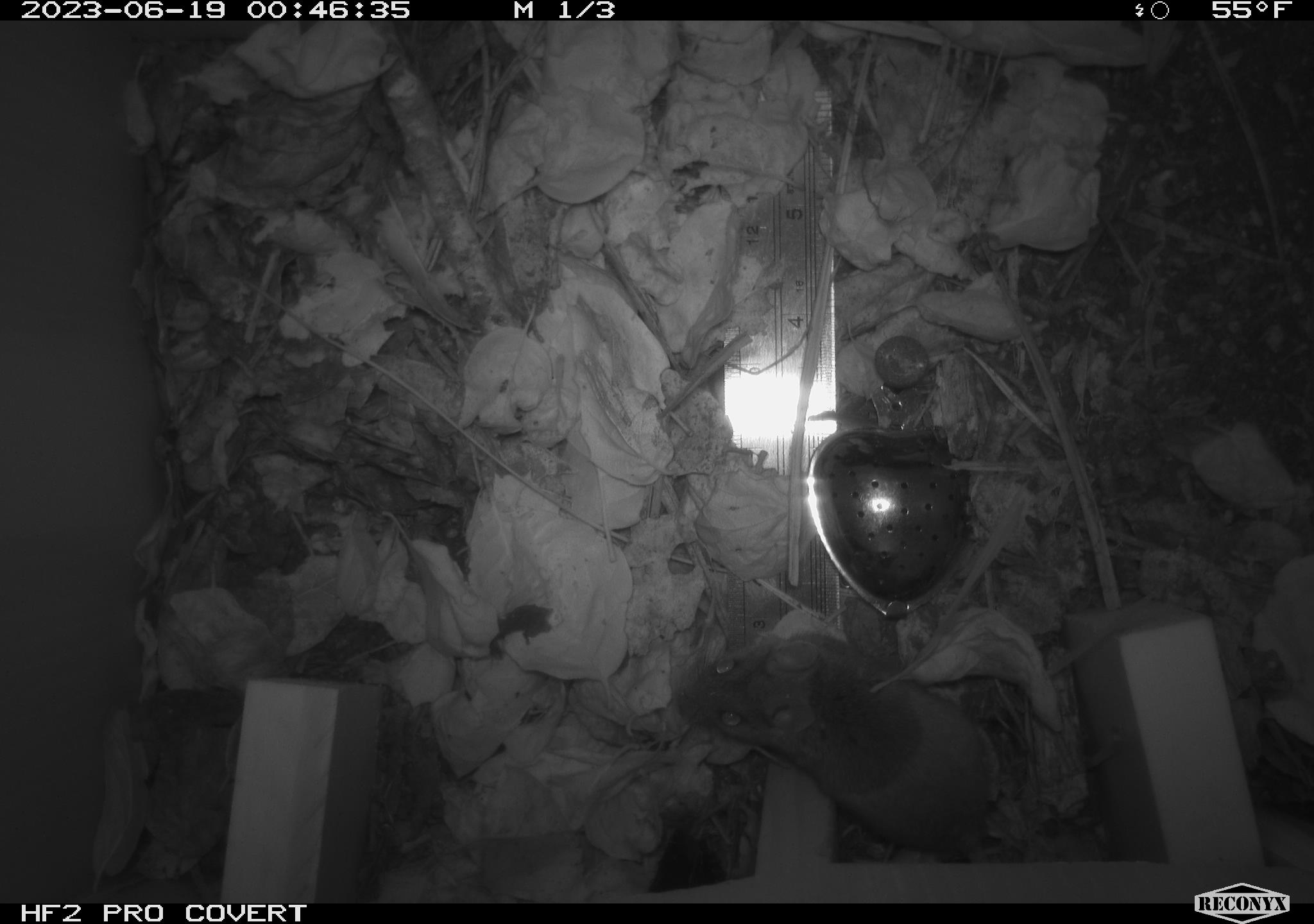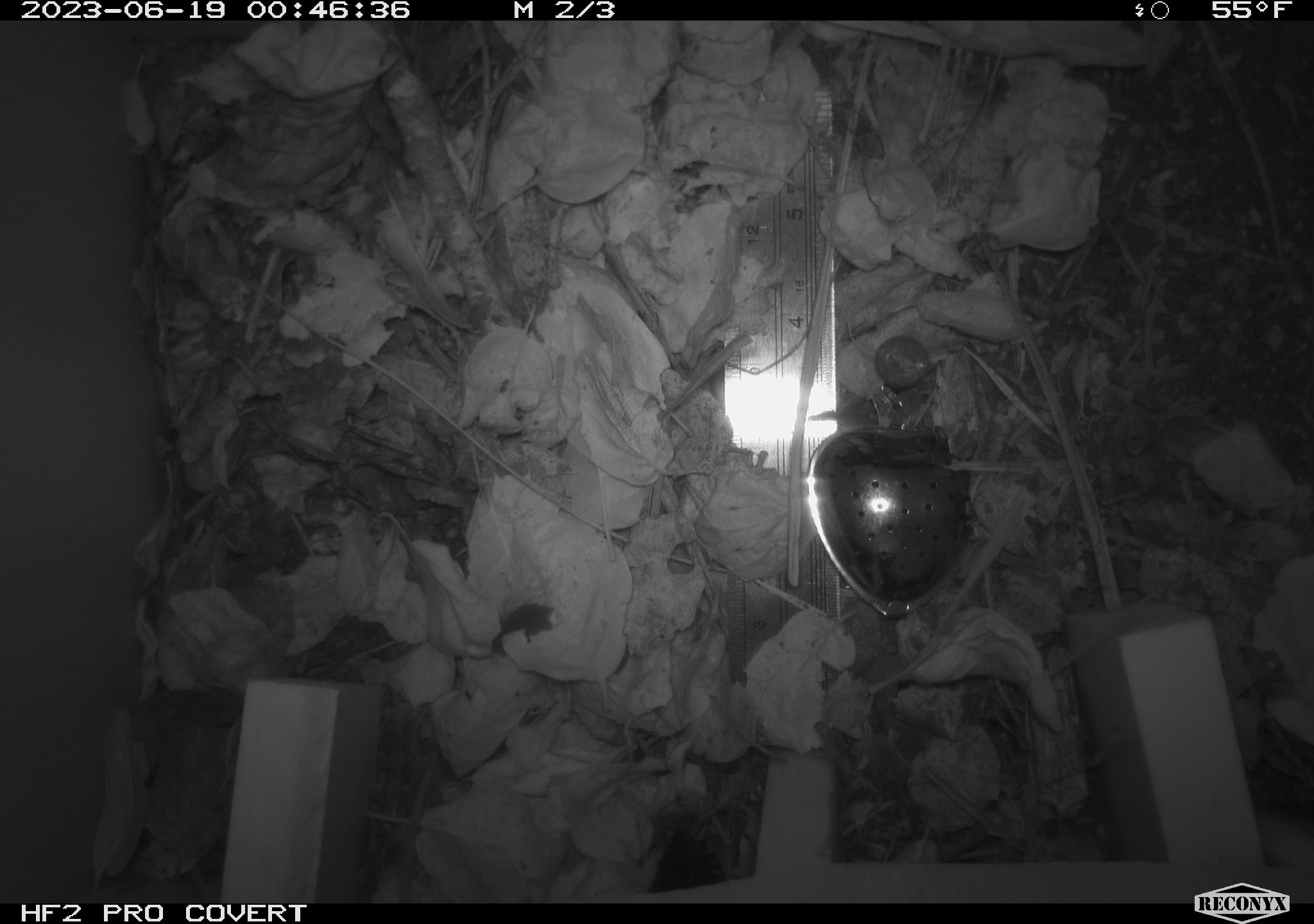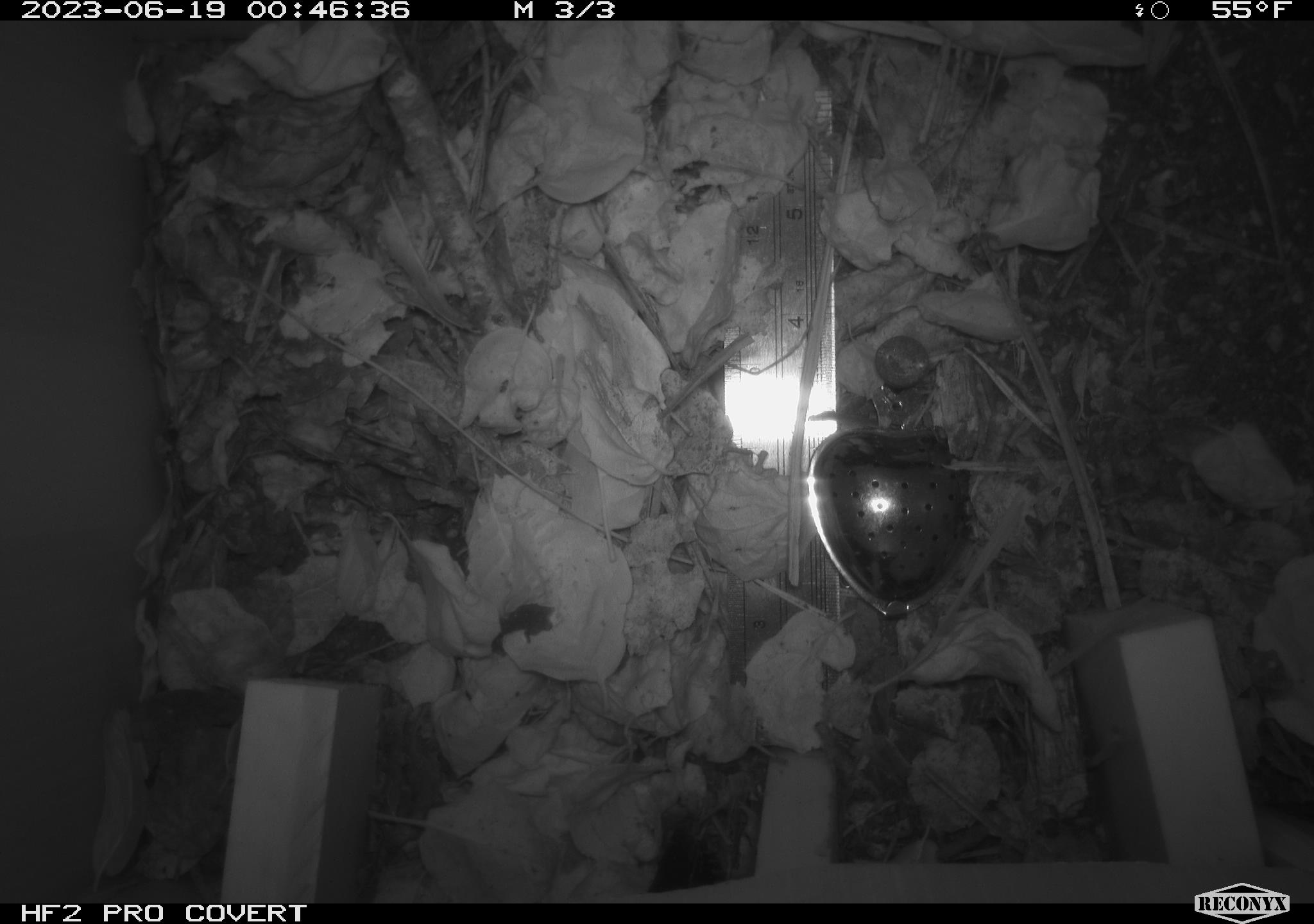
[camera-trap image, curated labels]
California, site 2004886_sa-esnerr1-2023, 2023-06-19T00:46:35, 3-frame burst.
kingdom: Animalia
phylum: Chordata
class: Mammalia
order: Rodentia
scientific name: Rodentia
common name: mouse species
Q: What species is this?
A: Mouse species (Rodentia).